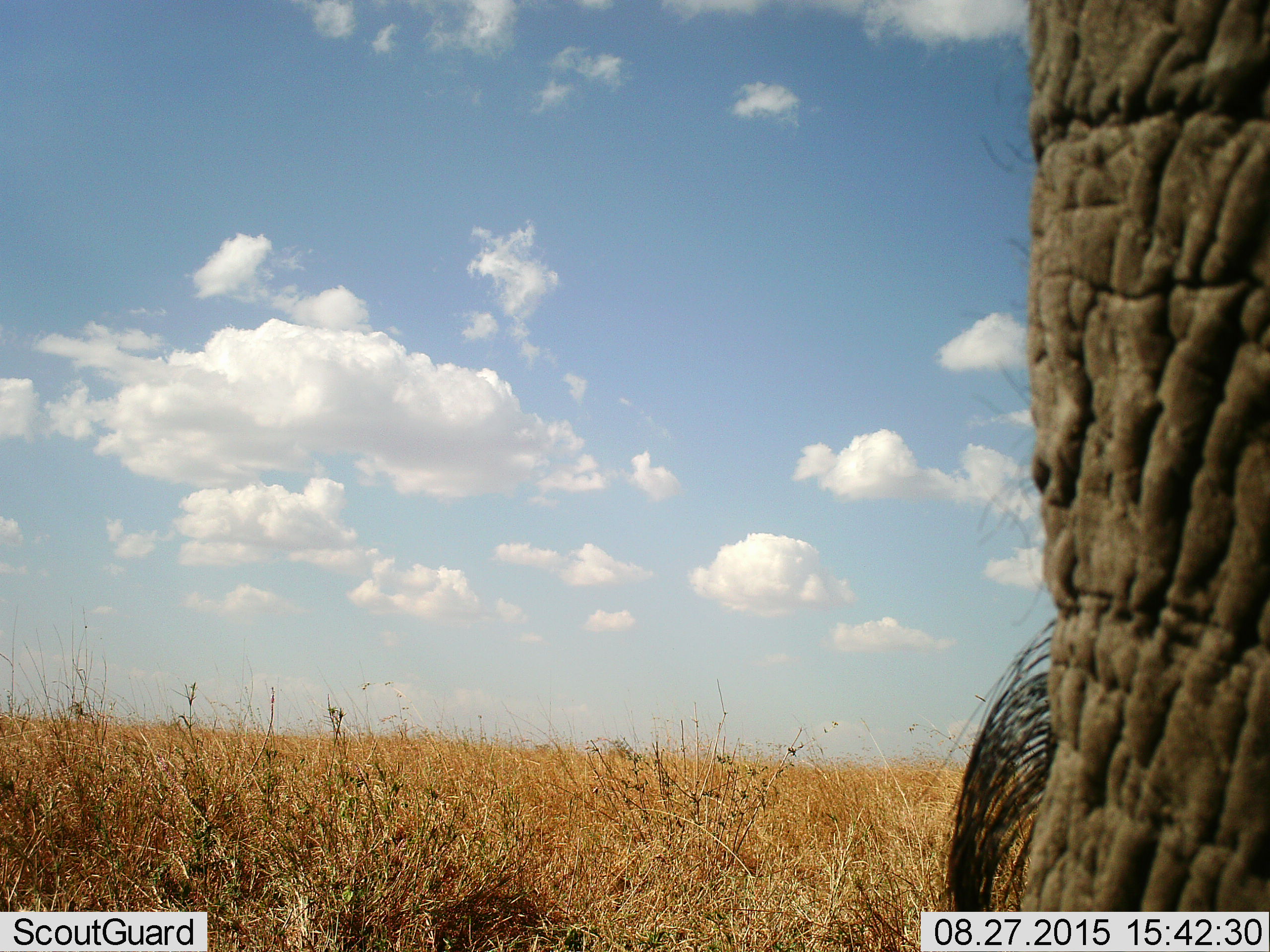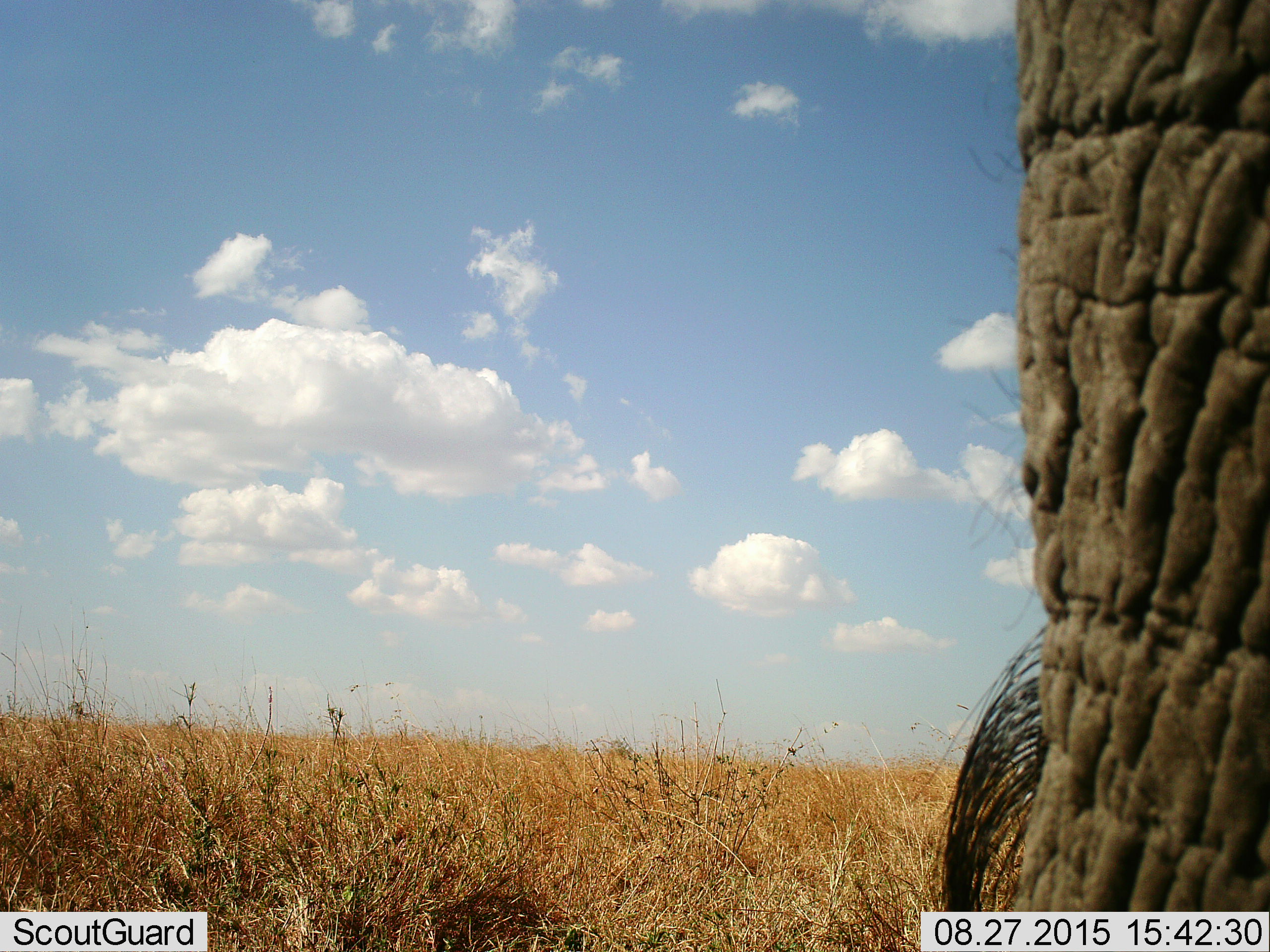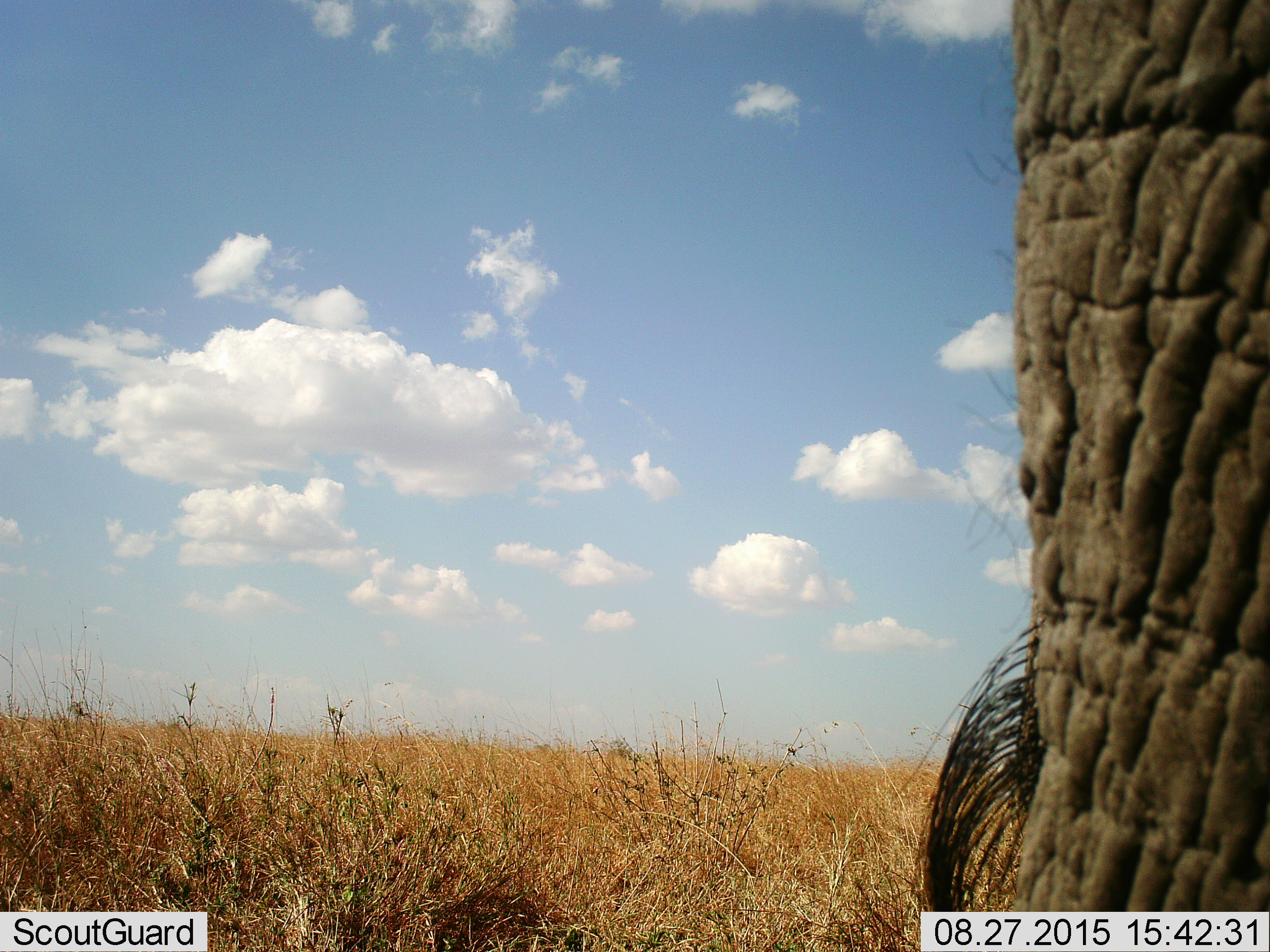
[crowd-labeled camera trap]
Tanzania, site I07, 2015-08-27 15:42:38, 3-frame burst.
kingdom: Animalia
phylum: Chordata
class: Mammalia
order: Proboscidea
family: Elephantidae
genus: Loxodonta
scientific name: Loxodonta africana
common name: african bush elephant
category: elephant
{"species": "elephant (african bush elephant) (Loxodonta africana)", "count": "1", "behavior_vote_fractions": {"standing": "89%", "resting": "0%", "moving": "11%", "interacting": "0%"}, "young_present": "0%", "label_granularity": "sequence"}